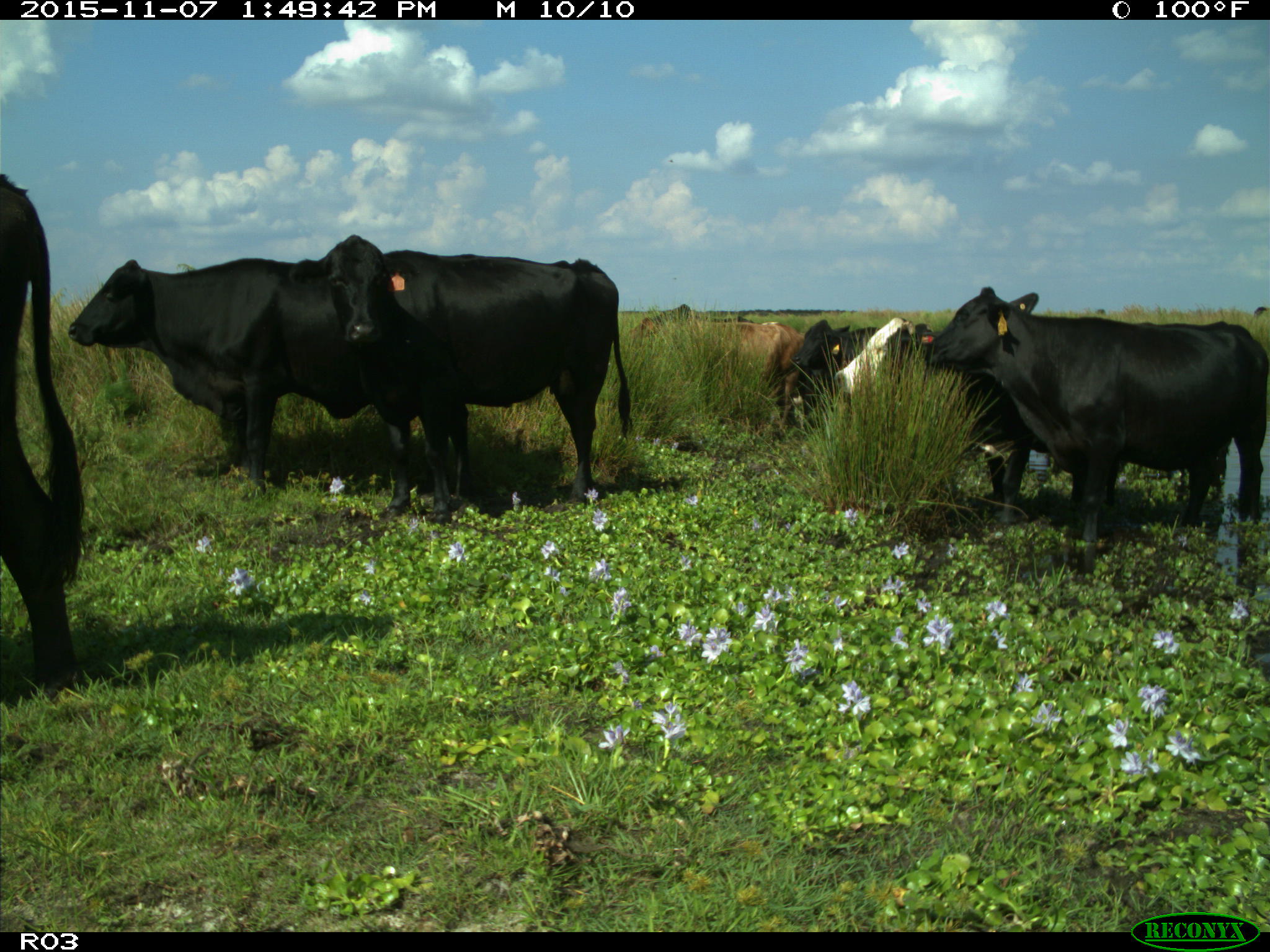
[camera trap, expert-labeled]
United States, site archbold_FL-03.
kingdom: Animalia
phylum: Chordata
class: Mammalia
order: Artiodactyla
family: Bovidae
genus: Bos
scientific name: Bos taurus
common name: domestic cow